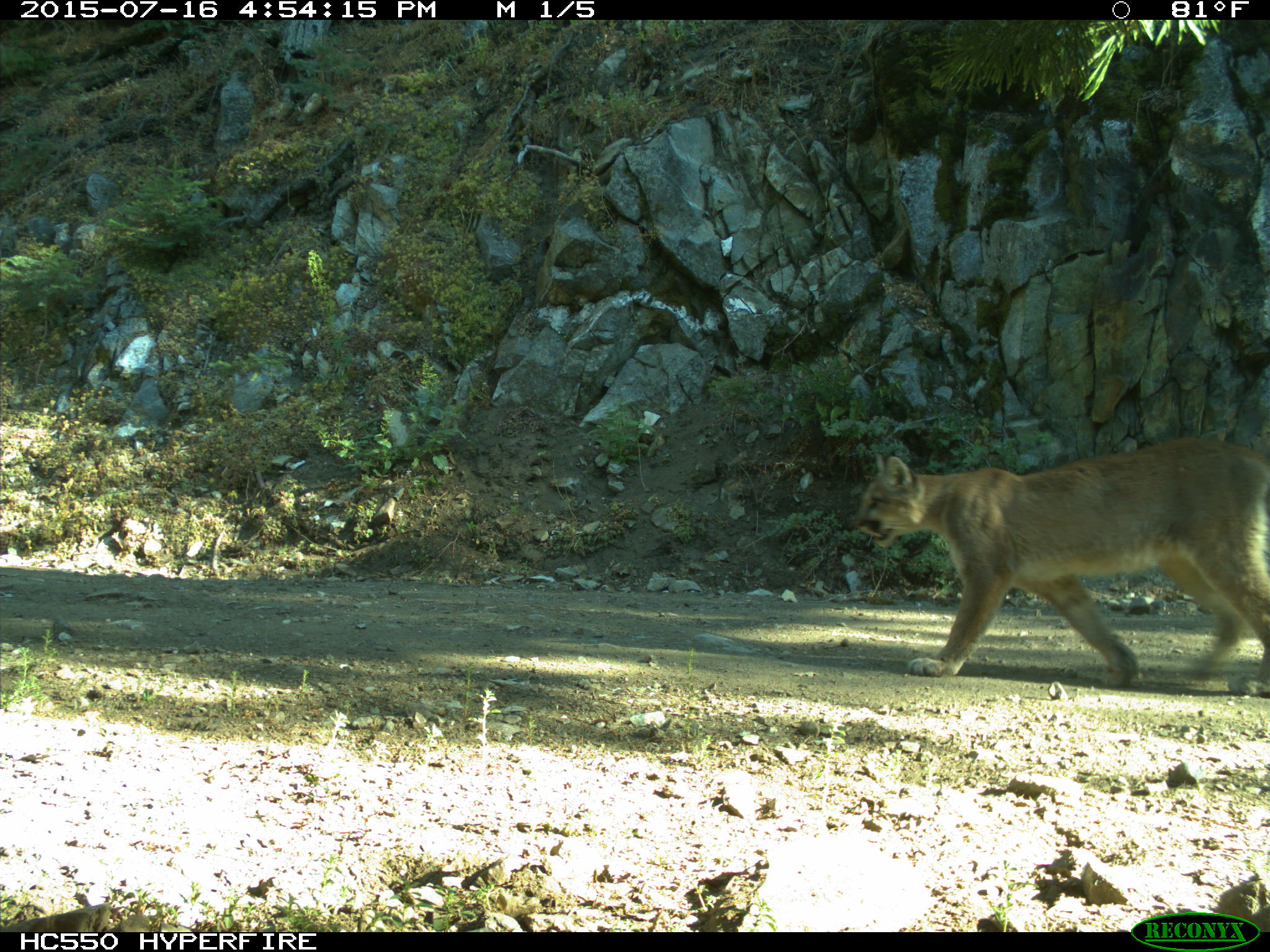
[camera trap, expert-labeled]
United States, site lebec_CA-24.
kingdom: Animalia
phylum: Chordata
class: Mammalia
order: Carnivora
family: Felidae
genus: Puma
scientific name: Puma concolor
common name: mountain lion